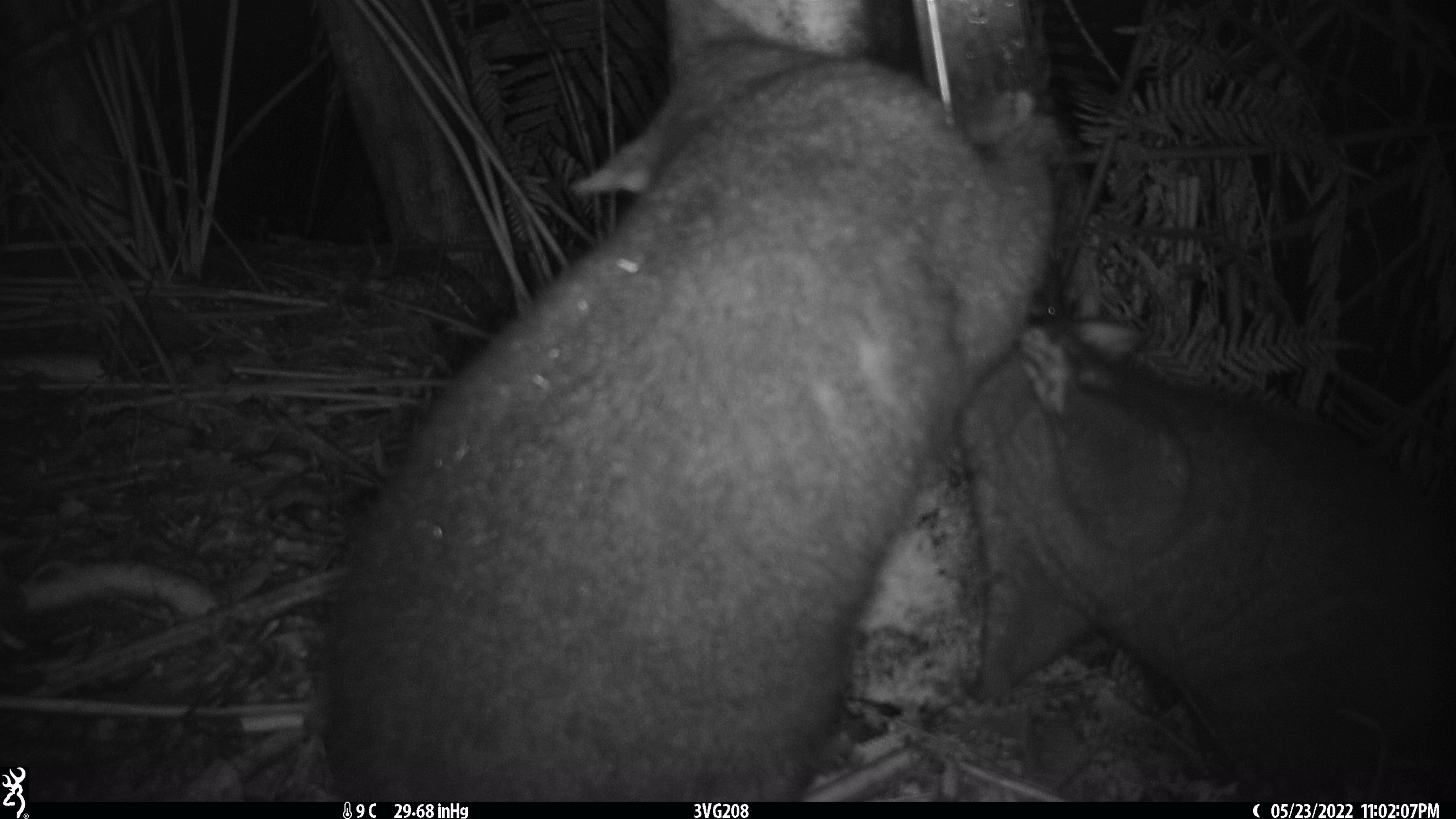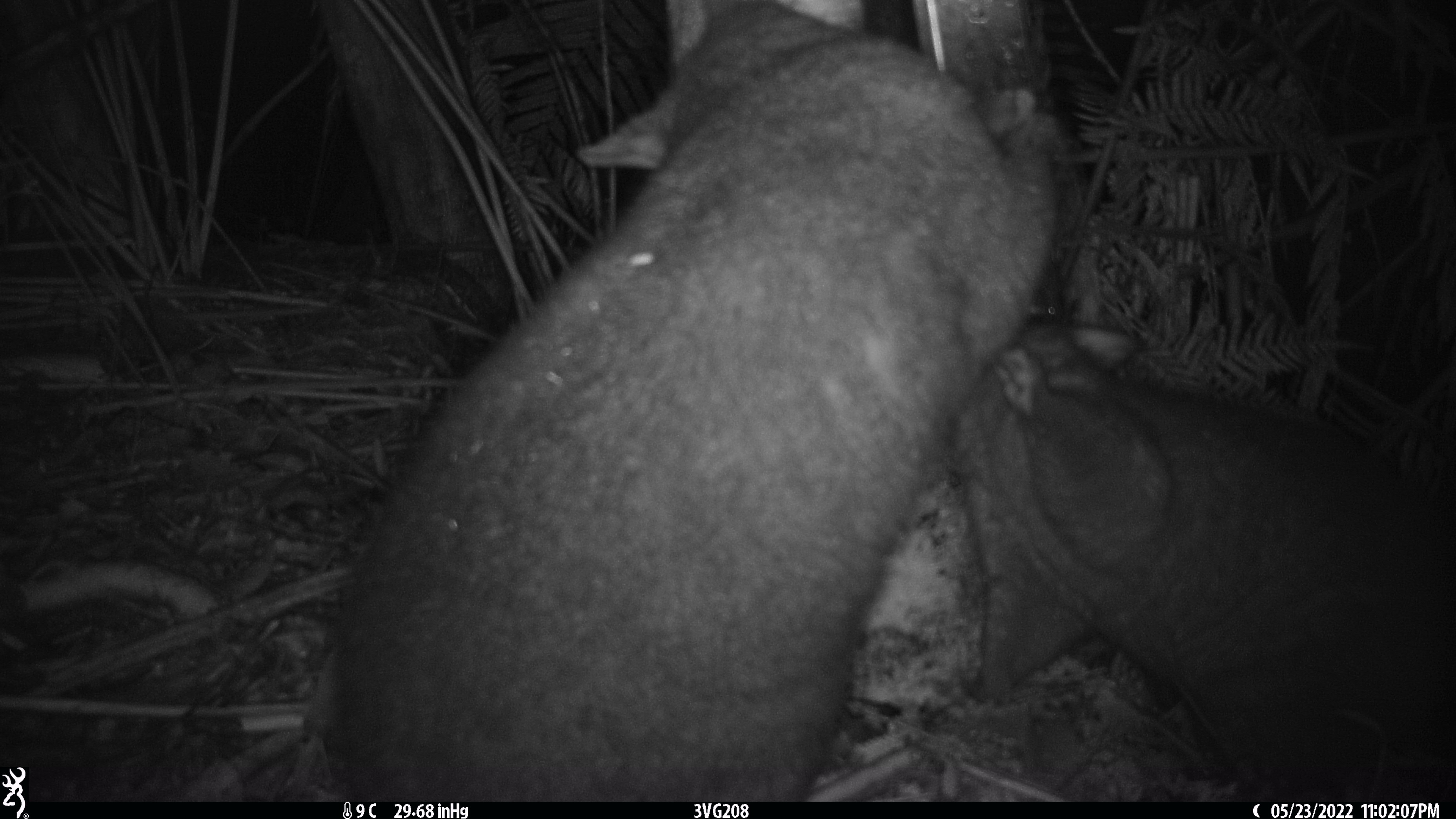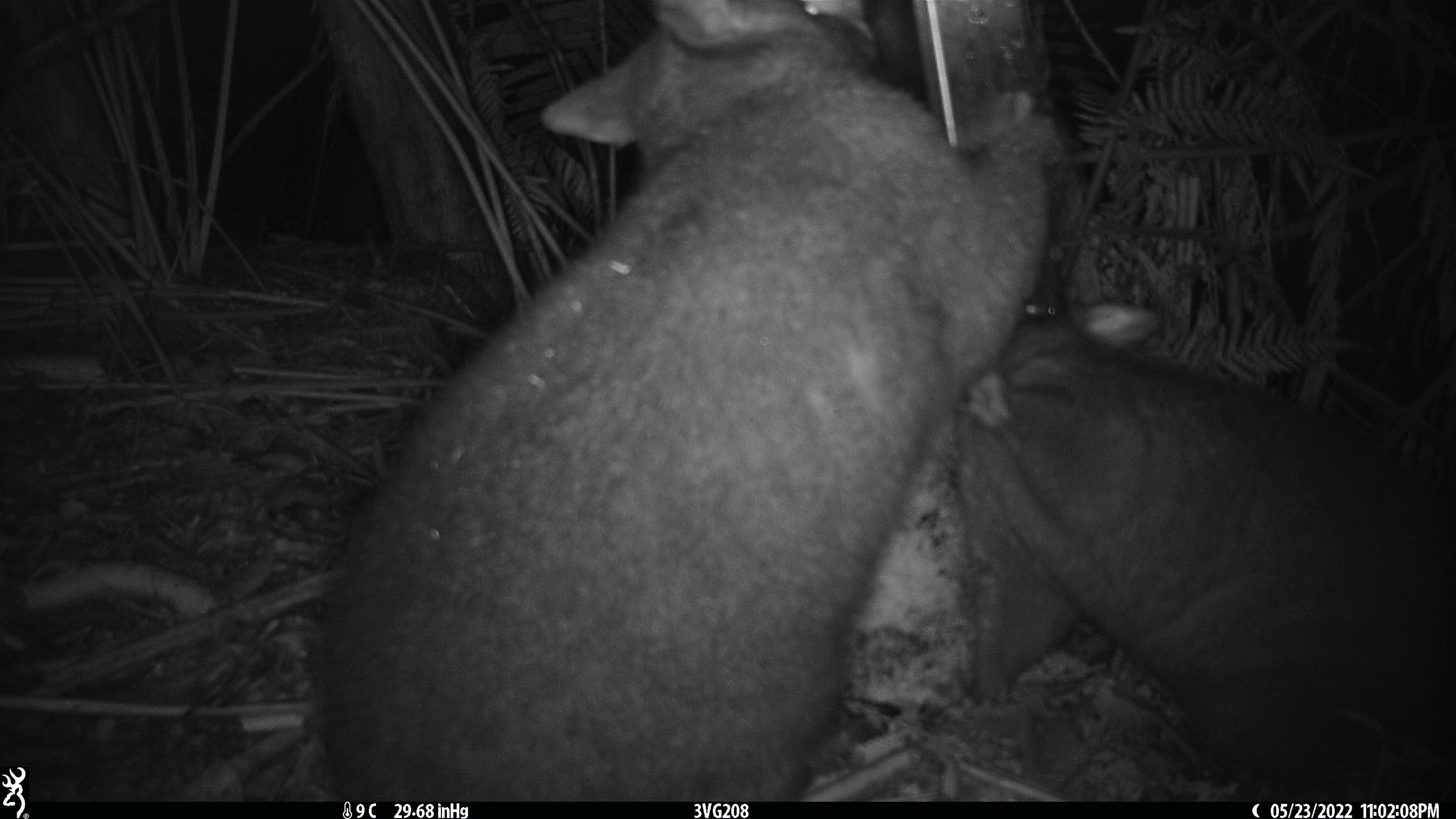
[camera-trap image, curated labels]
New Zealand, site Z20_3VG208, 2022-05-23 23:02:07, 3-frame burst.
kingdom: Animalia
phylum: Chordata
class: Mammalia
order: Diprotodontia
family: Phalangeridae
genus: Trichosurus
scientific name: Trichosurus vulpecula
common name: common brushtail possum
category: possum